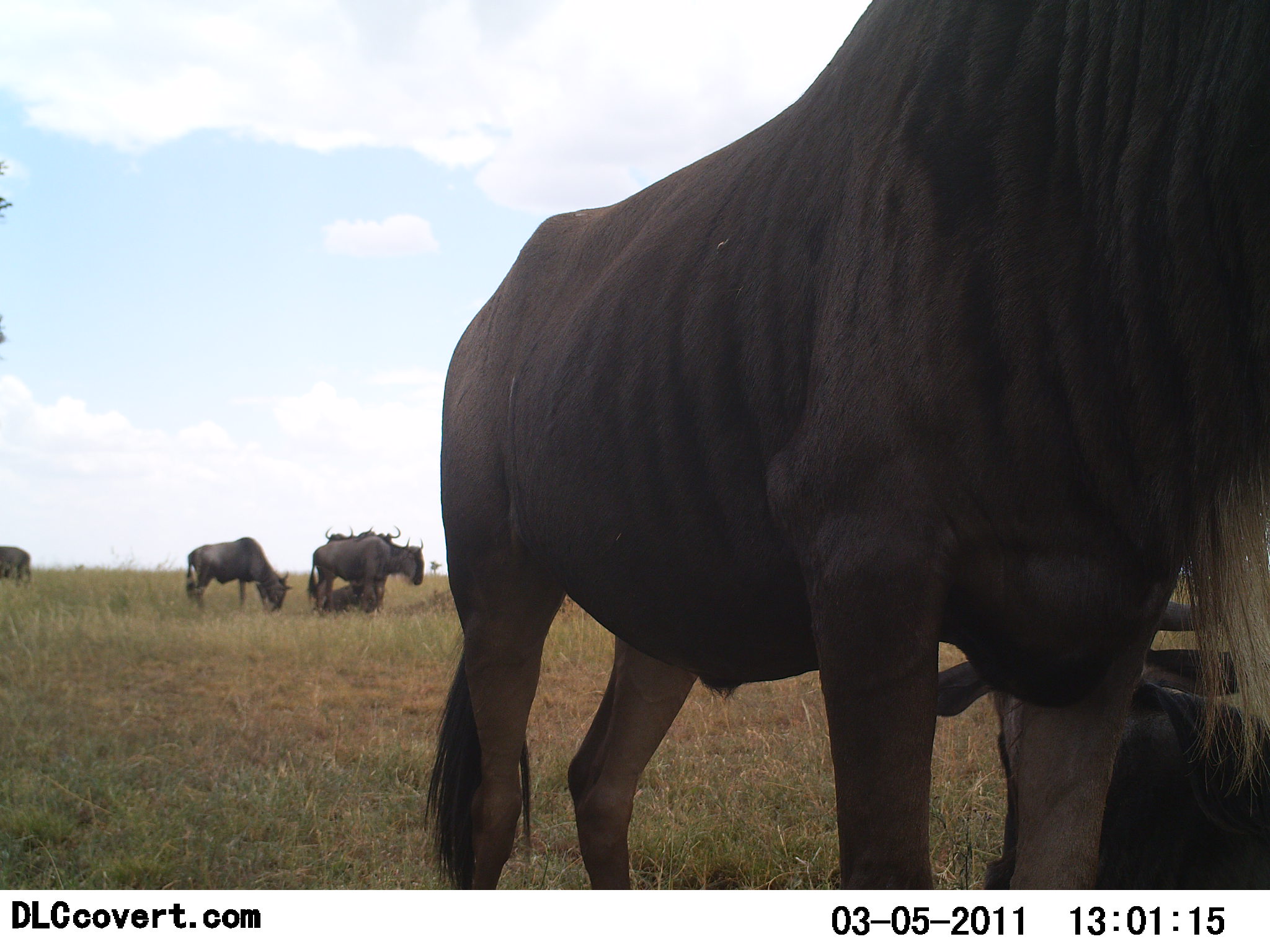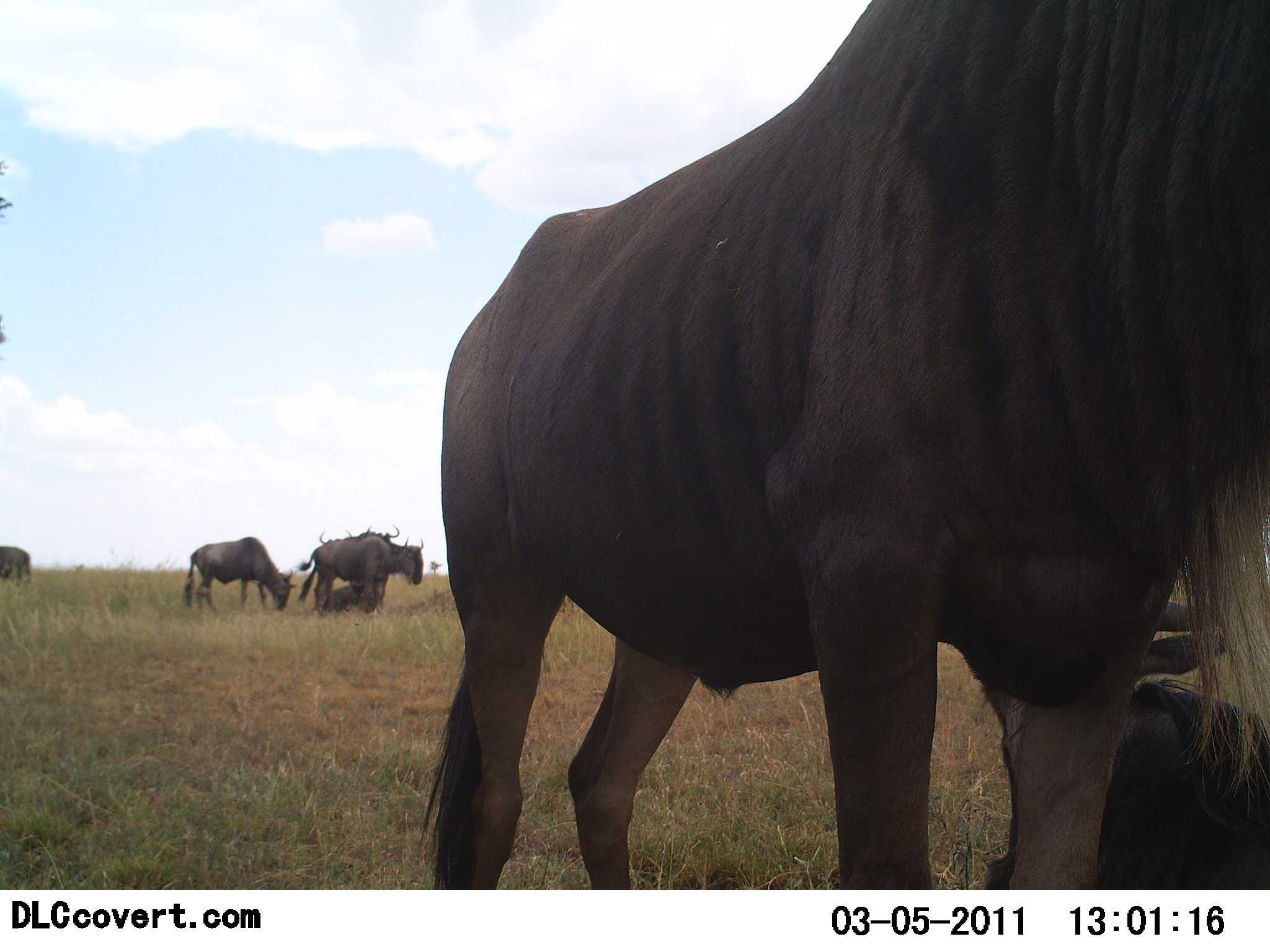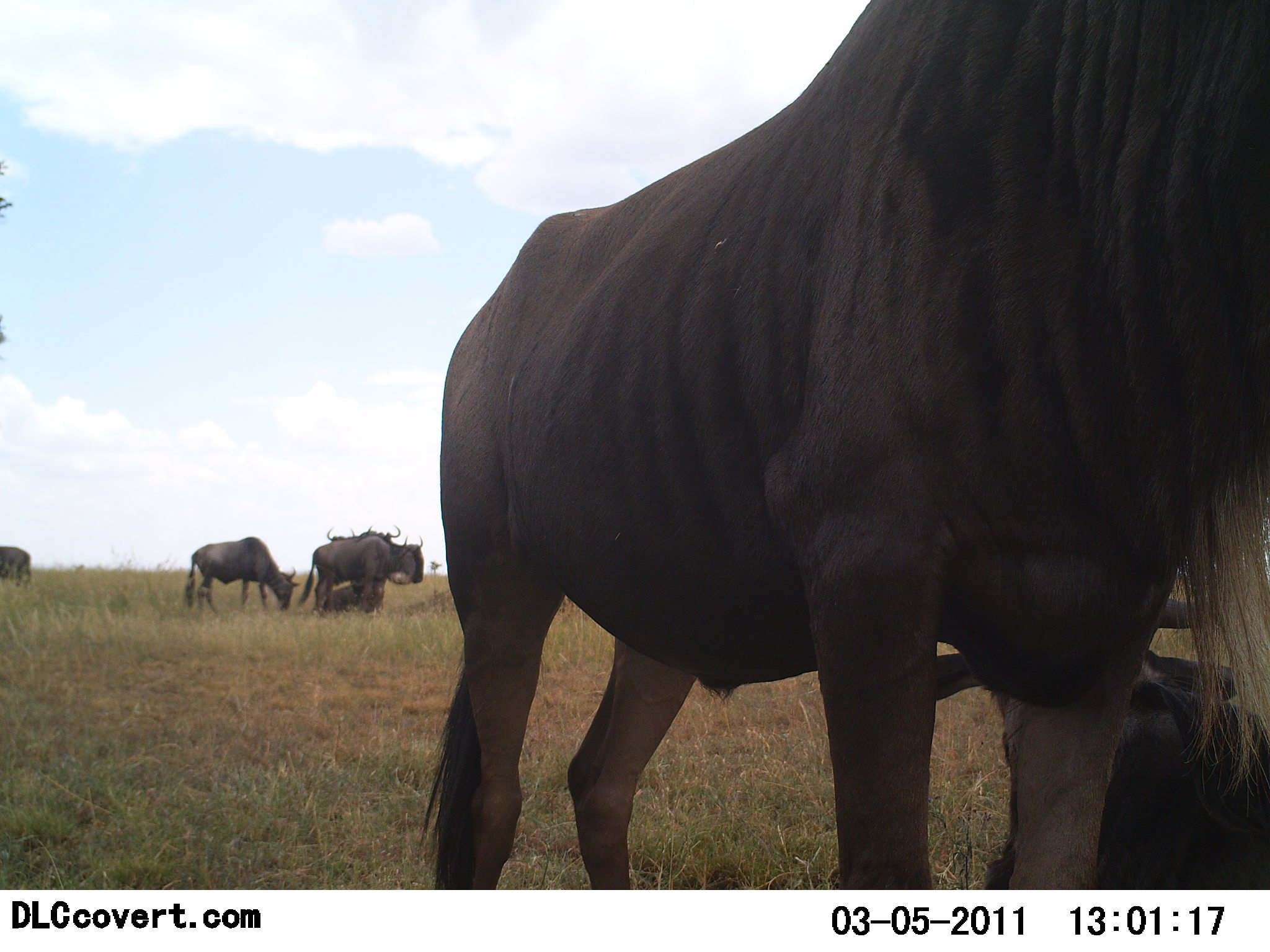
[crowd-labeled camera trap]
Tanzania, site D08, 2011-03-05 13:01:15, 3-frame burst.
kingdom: Animalia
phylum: Chordata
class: Mammalia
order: Artiodactyla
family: Bovidae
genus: Connochaetes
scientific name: Connochaetes taurinus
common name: blue wildebeest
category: wildebeest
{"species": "wildebeest (blue wildebeest) (Connochaetes taurinus)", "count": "7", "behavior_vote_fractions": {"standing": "92%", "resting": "85%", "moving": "15%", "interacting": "15%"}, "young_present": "15%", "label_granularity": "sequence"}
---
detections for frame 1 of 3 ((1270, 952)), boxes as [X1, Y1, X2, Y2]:
animal: [429, 1, 1270, 889]; [927, 595, 1270, 886]; [305, 534, 425, 615]; [184, 537, 294, 615]; [321, 579, 381, 615]; [0, 545, 32, 587]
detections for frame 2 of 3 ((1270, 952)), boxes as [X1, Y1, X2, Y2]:
animal: [417, 0, 1270, 890]; [984, 599, 1270, 889]; [297, 536, 424, 615]; [183, 537, 297, 614]; [323, 577, 369, 615]; [0, 545, 33, 586]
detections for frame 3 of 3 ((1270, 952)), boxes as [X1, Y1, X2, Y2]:
animal: [412, 0, 1269, 889]; [931, 581, 1270, 887]; [296, 536, 425, 615]; [185, 537, 301, 621]; [320, 582, 374, 614]; [0, 545, 35, 589]